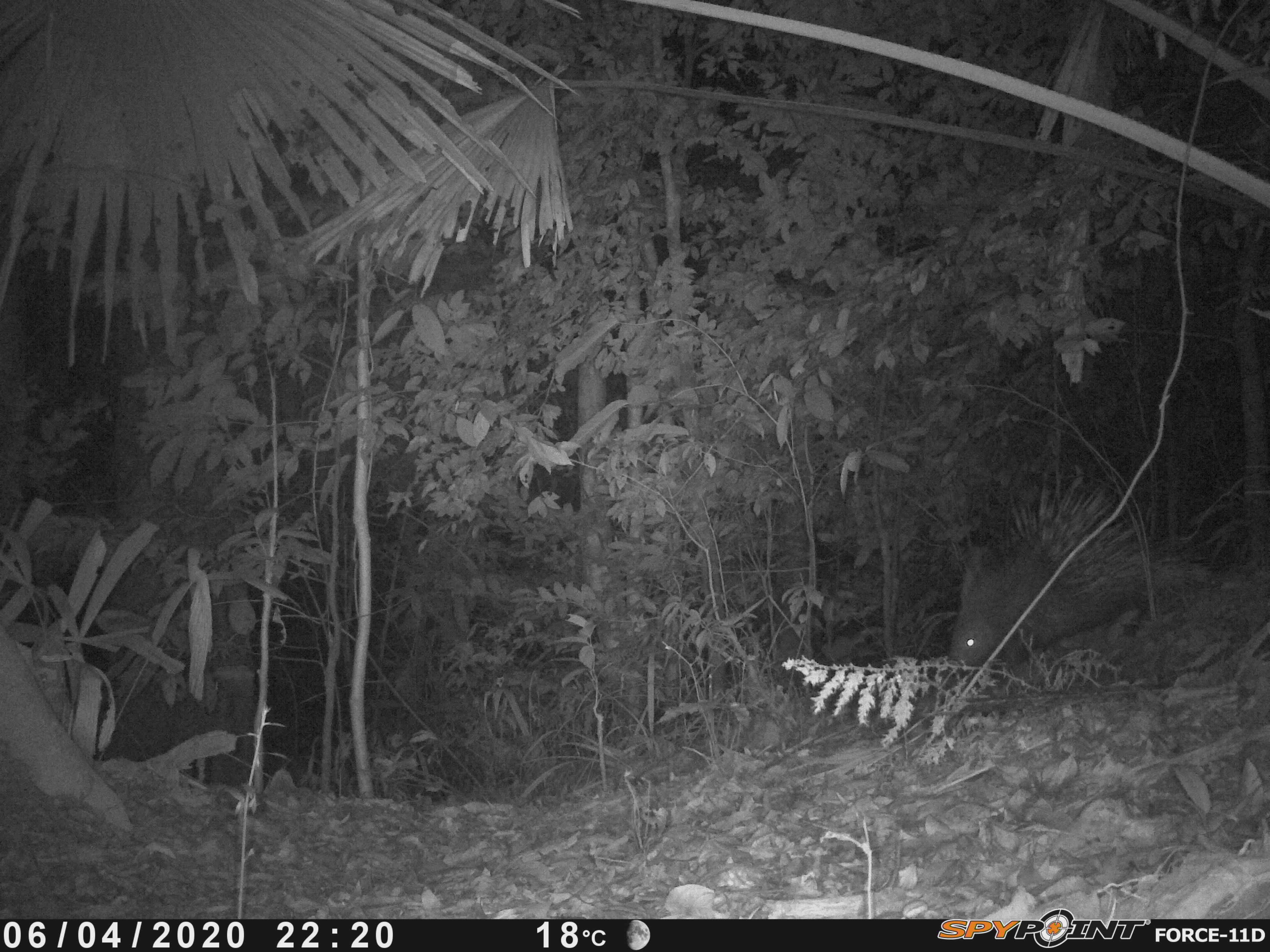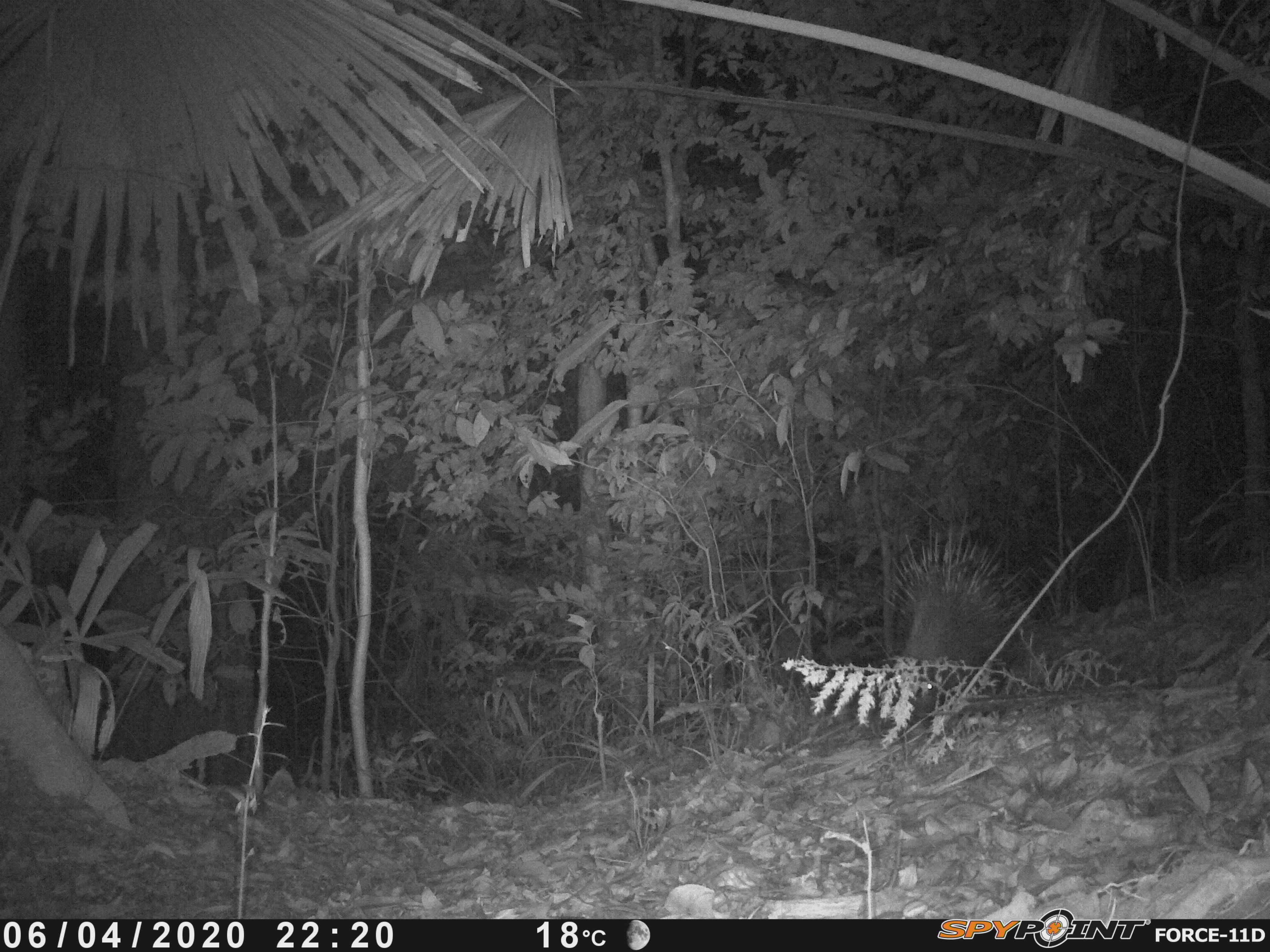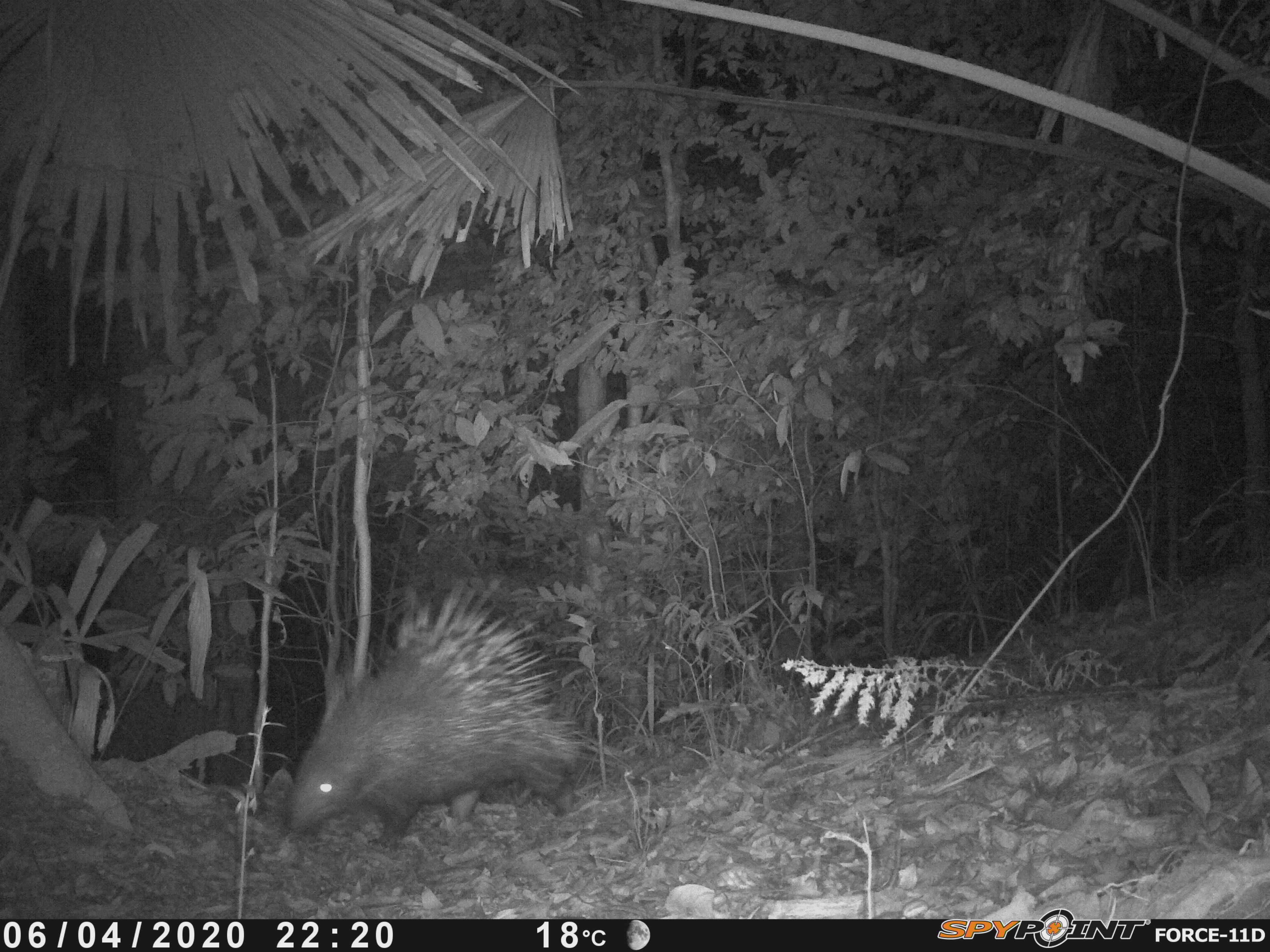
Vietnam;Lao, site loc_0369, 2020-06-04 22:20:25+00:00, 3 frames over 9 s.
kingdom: Animalia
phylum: Chordata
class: Mammalia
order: Rodentia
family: Hystricidae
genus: Hystrix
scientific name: Hystrix brachyura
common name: malayan porcupine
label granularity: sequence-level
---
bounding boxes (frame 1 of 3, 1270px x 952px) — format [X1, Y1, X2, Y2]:
malayan porcupine: [947, 457, 1214, 675]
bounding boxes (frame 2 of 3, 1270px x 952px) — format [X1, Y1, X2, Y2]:
malayan porcupine: [872, 499, 1042, 724]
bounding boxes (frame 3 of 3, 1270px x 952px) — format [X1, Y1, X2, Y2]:
malayan porcupine: [284, 571, 597, 849]